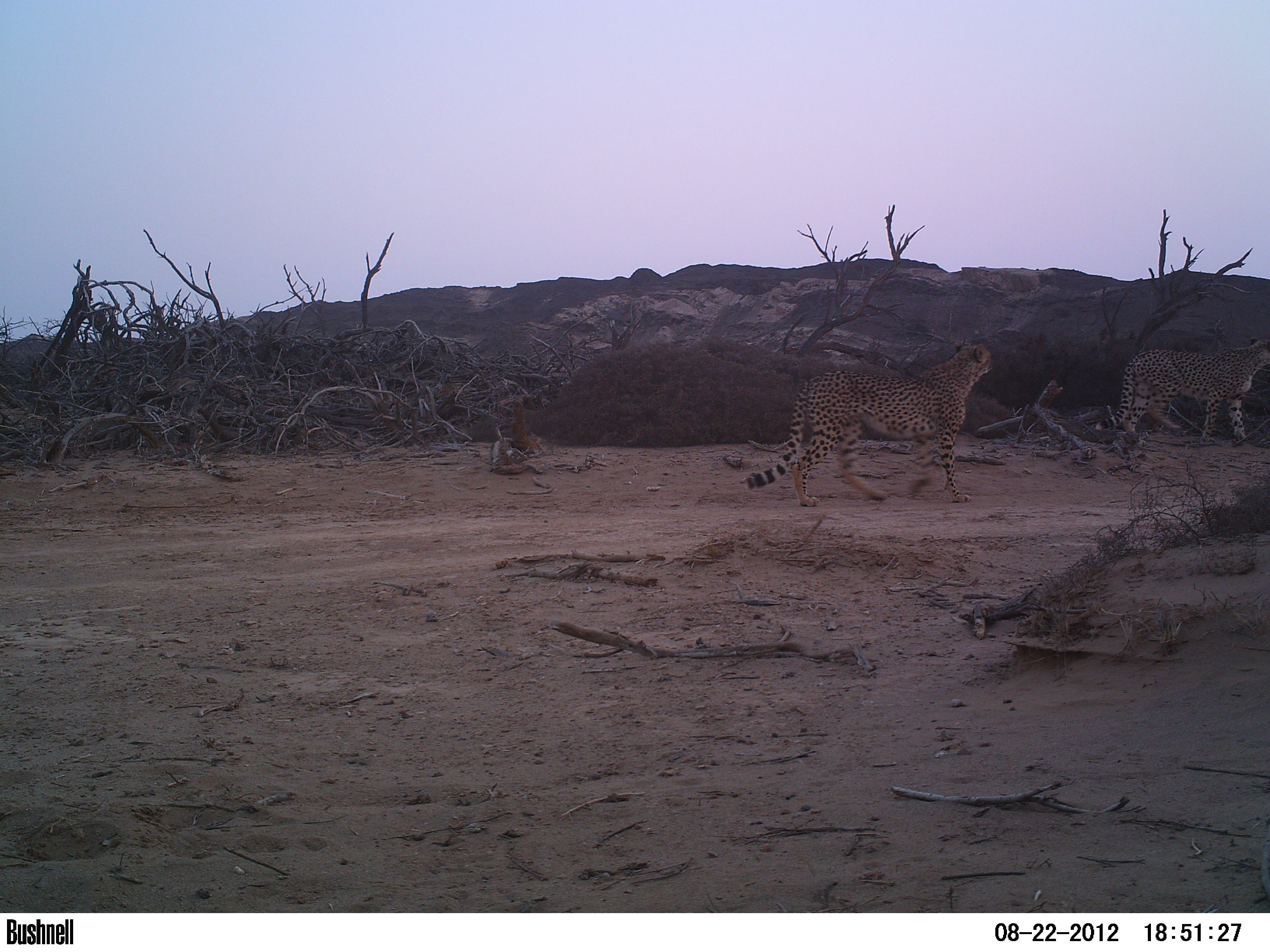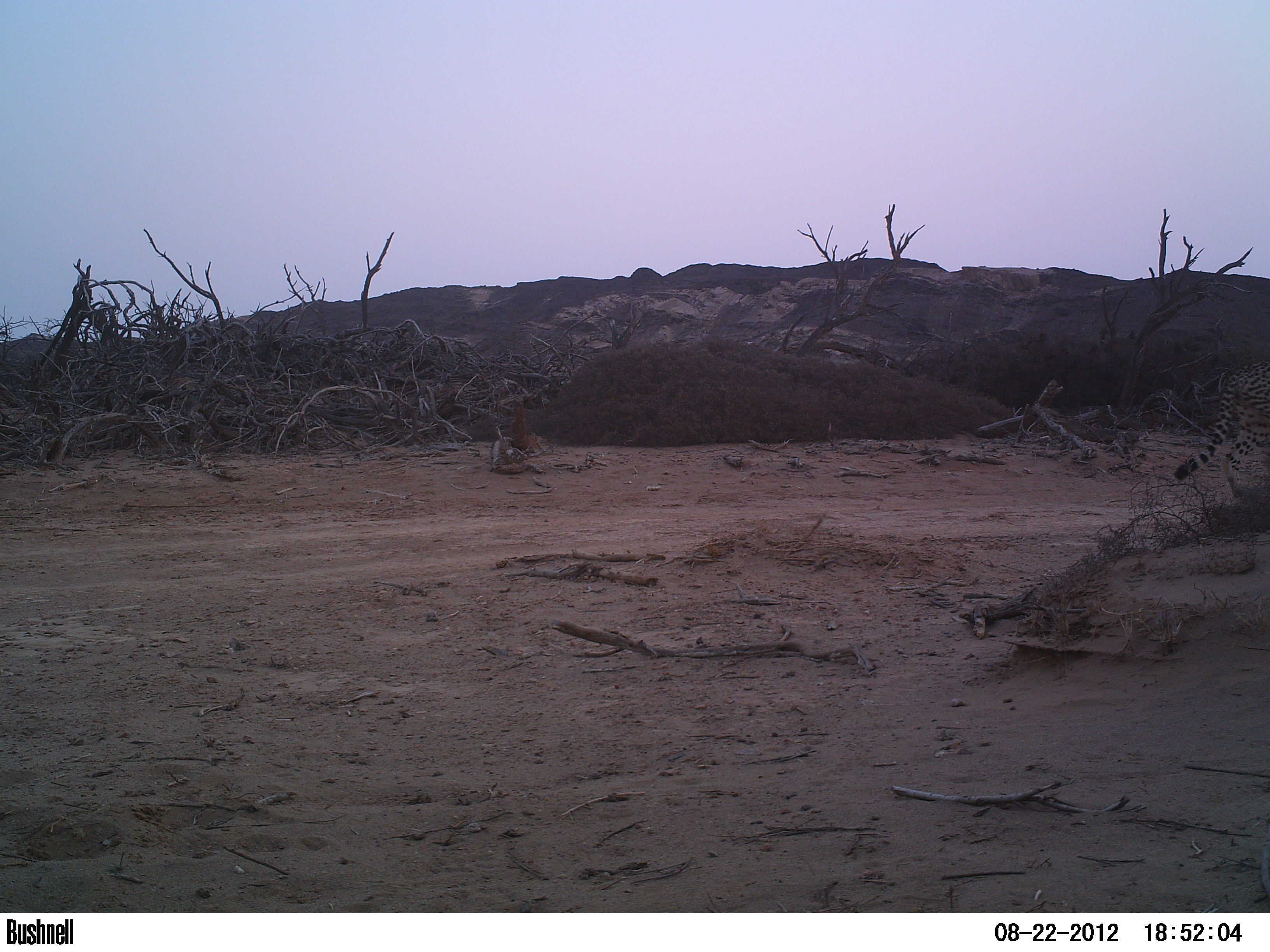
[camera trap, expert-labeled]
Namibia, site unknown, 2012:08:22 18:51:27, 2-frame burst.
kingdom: Animalia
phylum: Chordata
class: Mammalia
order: Carnivora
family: Felidae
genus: Acinonyx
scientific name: Acinonyx jubatus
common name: cheetah